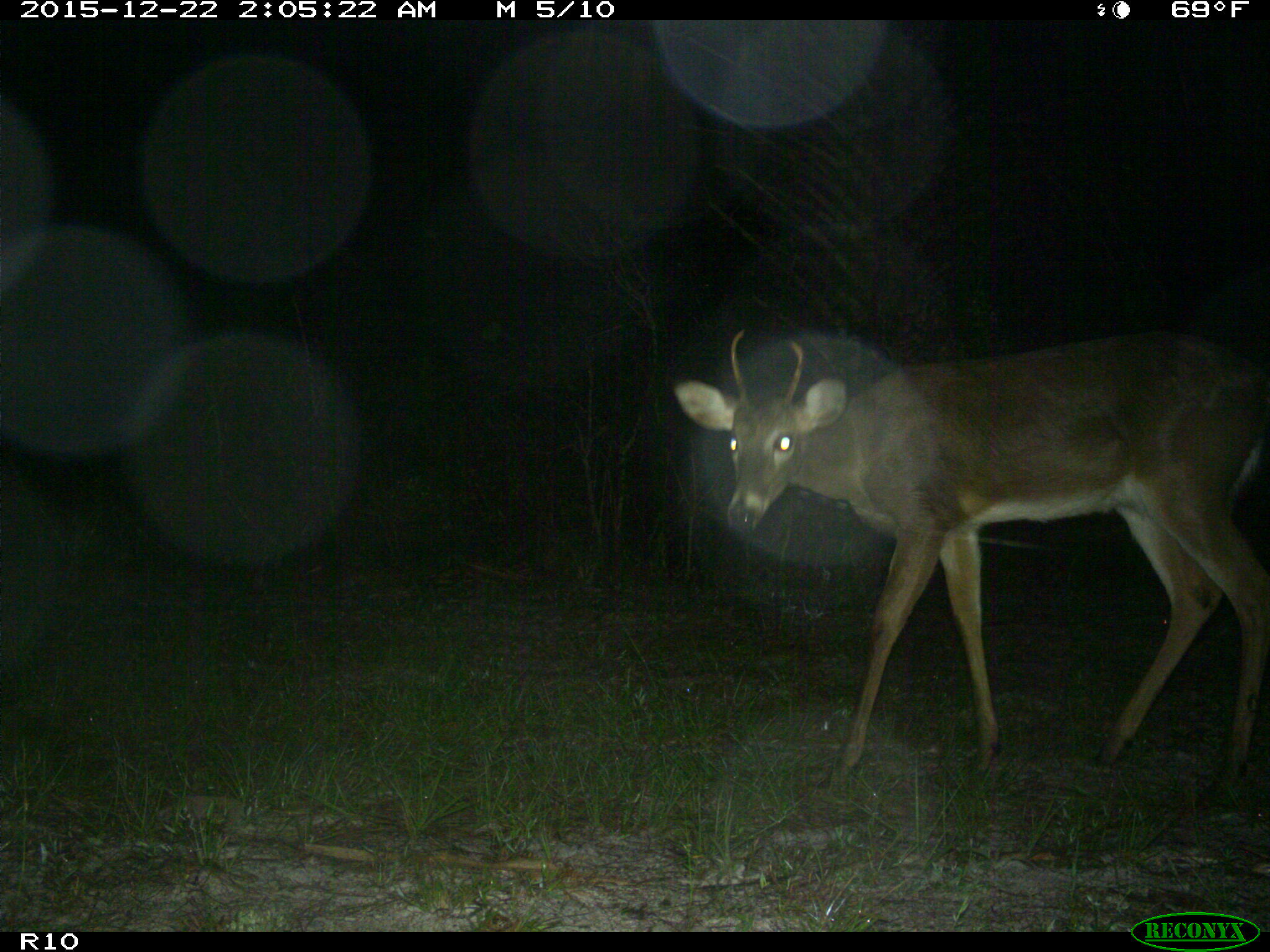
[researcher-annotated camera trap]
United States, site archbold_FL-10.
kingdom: Animalia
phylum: Chordata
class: Mammalia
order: Artiodactyla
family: Cervidae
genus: Odocoileus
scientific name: Odocoileus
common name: deer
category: unidentified deer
Unidentified deer (deer) (Odocoileus).